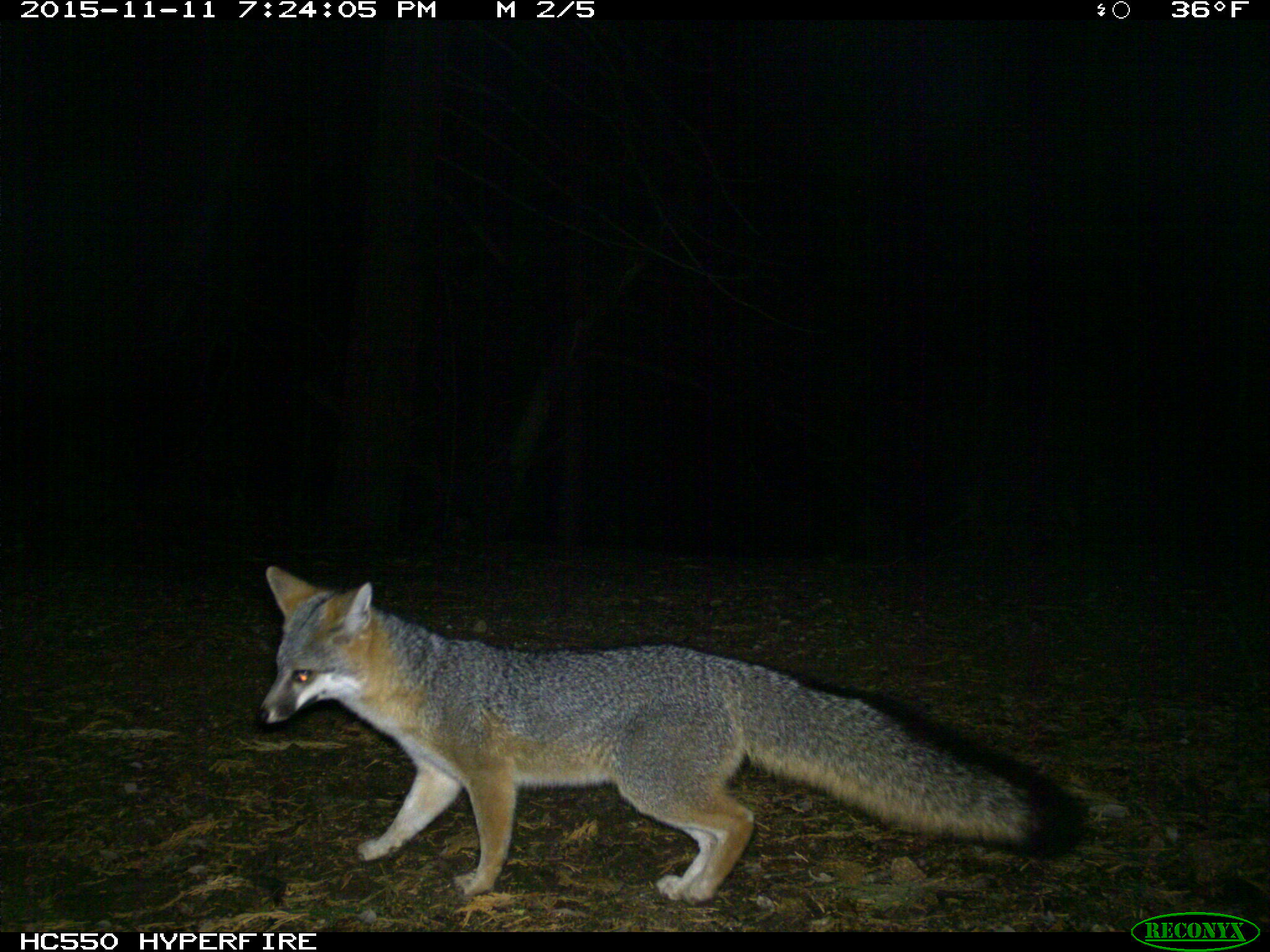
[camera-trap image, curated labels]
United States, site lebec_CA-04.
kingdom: Animalia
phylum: Chordata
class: Mammalia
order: Carnivora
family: Canidae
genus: Urocyon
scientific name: Urocyon cinereoargenteus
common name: gray fox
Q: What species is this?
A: Urocyon cinereoargenteus (gray fox).